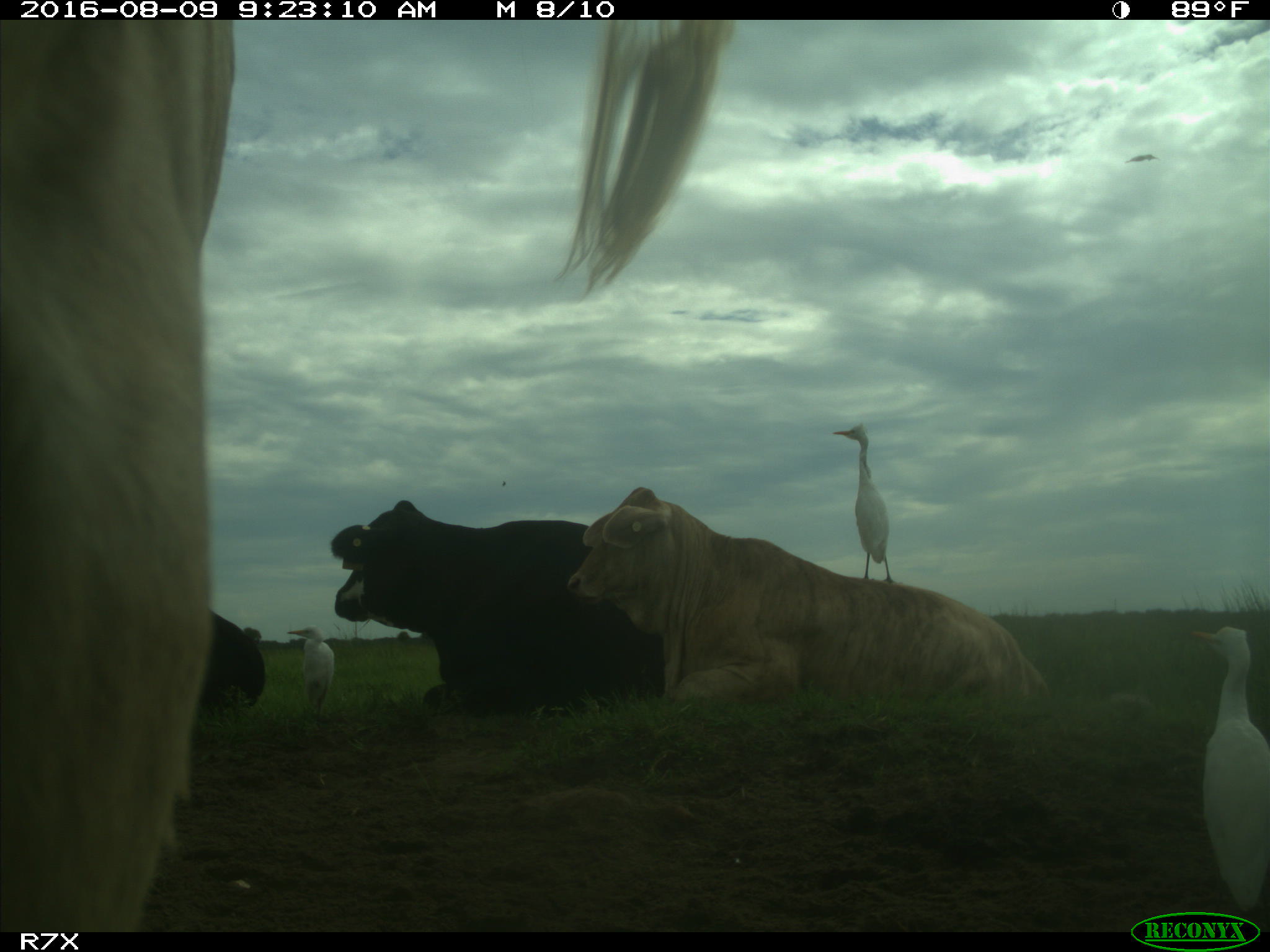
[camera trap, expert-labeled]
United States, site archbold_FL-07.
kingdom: Animalia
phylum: Chordata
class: Mammalia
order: Artiodactyla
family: Bovidae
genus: Bos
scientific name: Bos taurus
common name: domestic cow